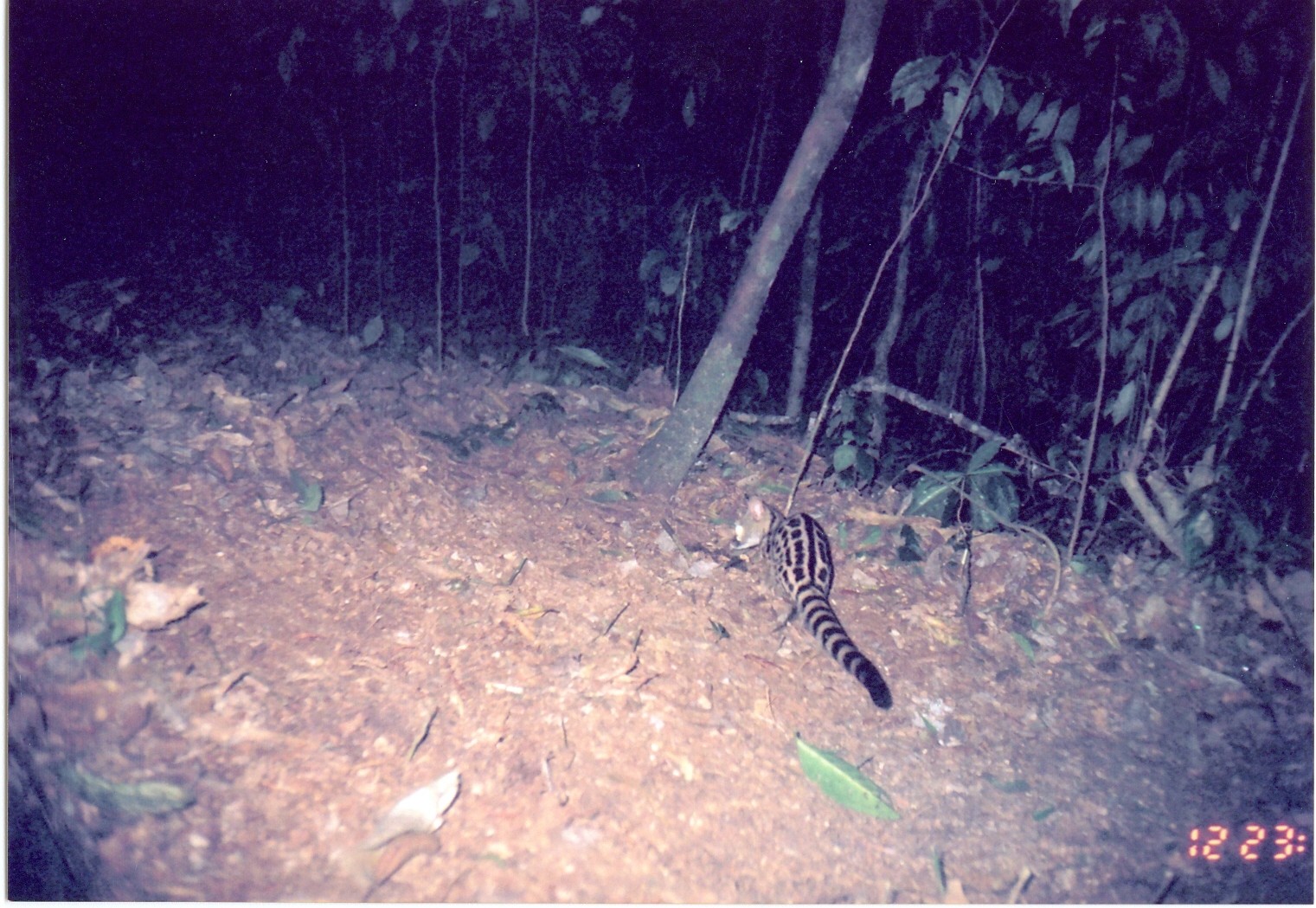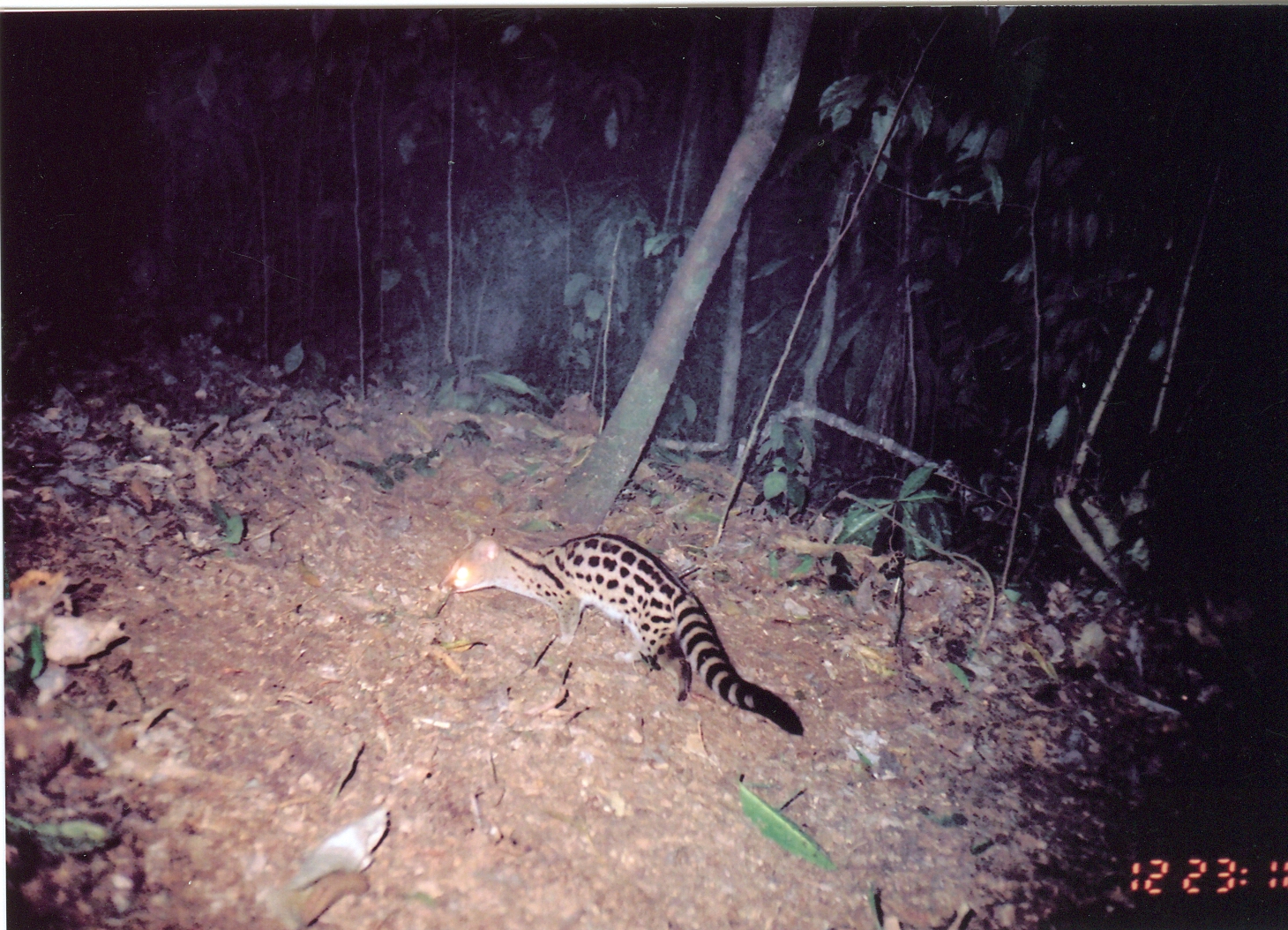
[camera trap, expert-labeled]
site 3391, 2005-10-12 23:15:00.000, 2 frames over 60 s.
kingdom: Animalia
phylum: Chordata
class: Mammalia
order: Carnivora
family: Viverridae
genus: Genetta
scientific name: Genetta maculata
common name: rusty-spotted genet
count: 1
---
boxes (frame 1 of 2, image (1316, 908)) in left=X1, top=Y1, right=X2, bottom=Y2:
genetta maculata: left=728, top=493, right=894, bottom=712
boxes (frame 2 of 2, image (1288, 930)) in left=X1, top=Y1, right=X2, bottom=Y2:
genetta maculata: left=438, top=524, right=806, bottom=737